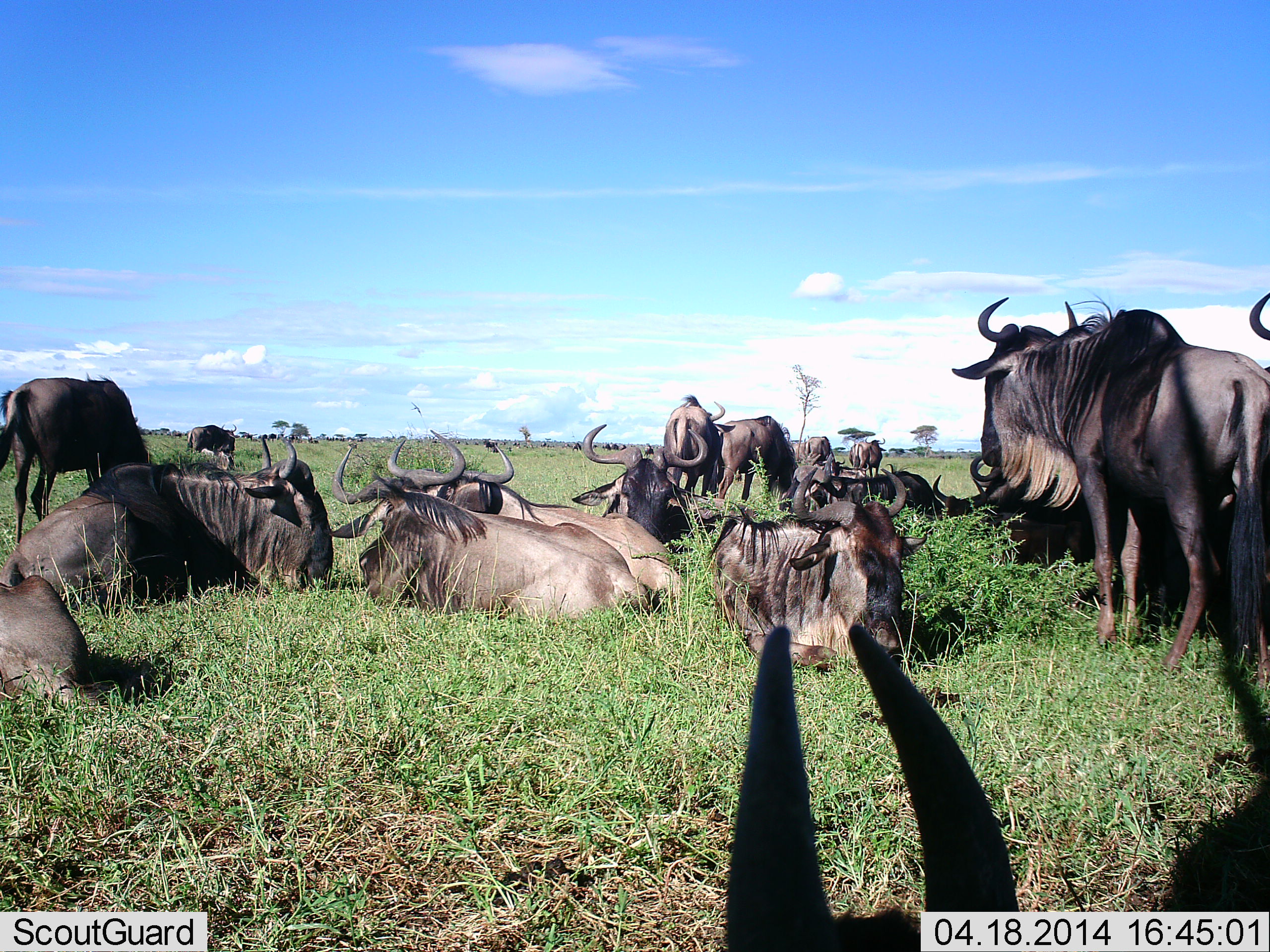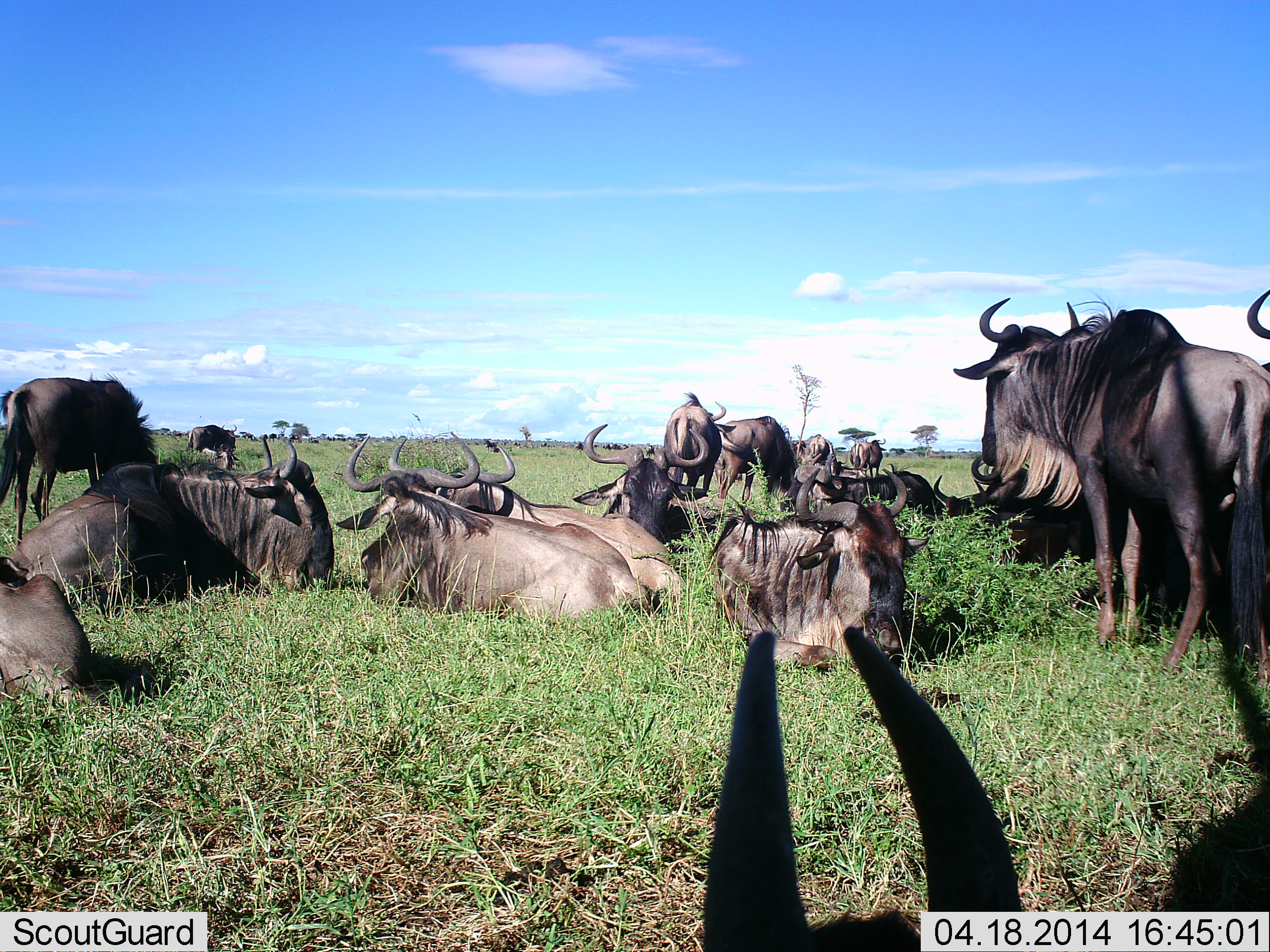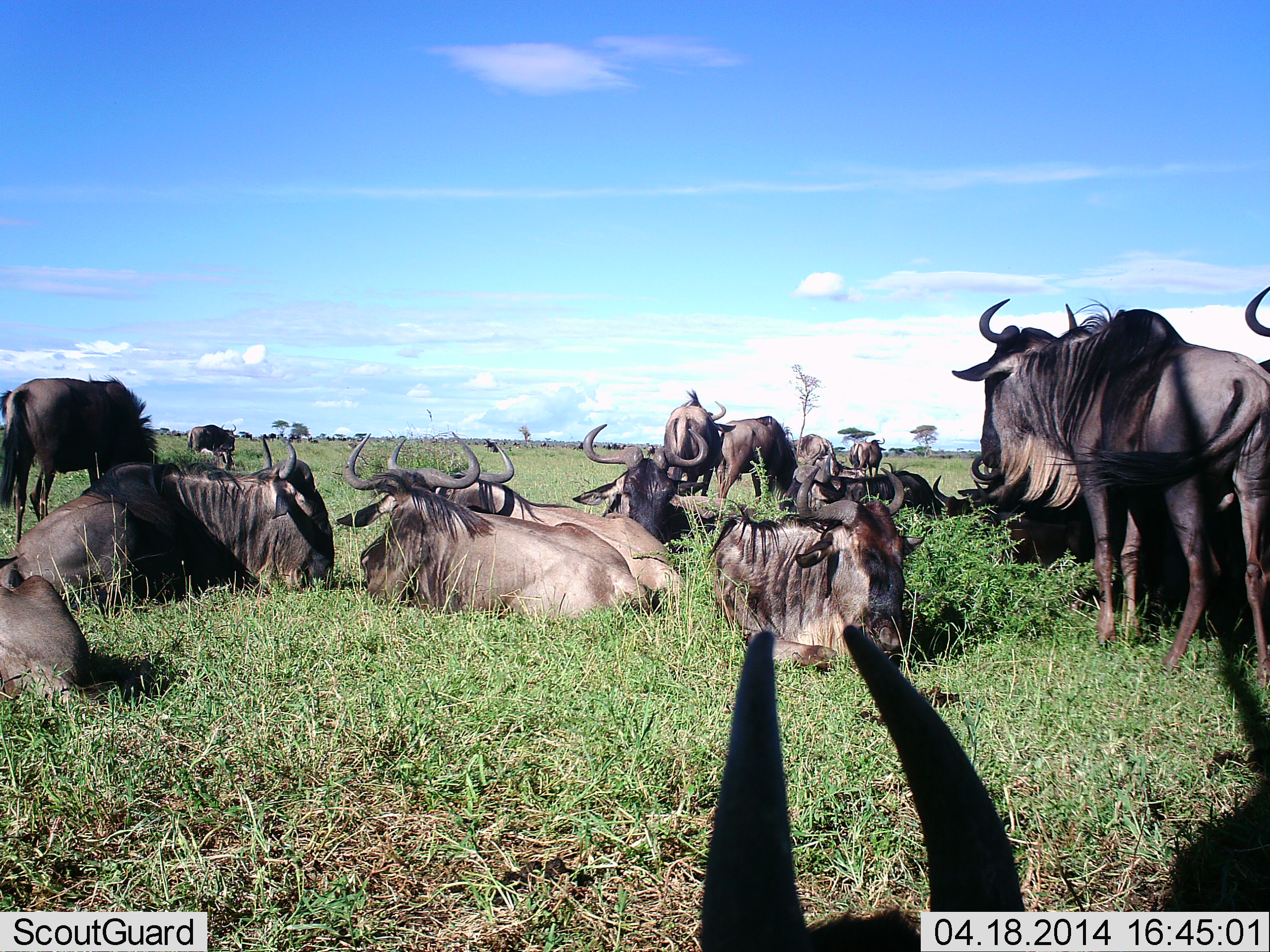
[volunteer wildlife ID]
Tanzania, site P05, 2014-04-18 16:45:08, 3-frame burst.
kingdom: Animalia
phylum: Chordata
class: Mammalia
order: Artiodactyla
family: Bovidae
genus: Connochaetes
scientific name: Connochaetes taurinus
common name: blue wildebeest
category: wildebeest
Wildebeest (blue wildebeest) (Connochaetes taurinus), count 11-50. Behavior (volunteer vote fractions): standing 90%, resting 100%, moving 0%, interacting 0%. Young present (vote fraction): 0%. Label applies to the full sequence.